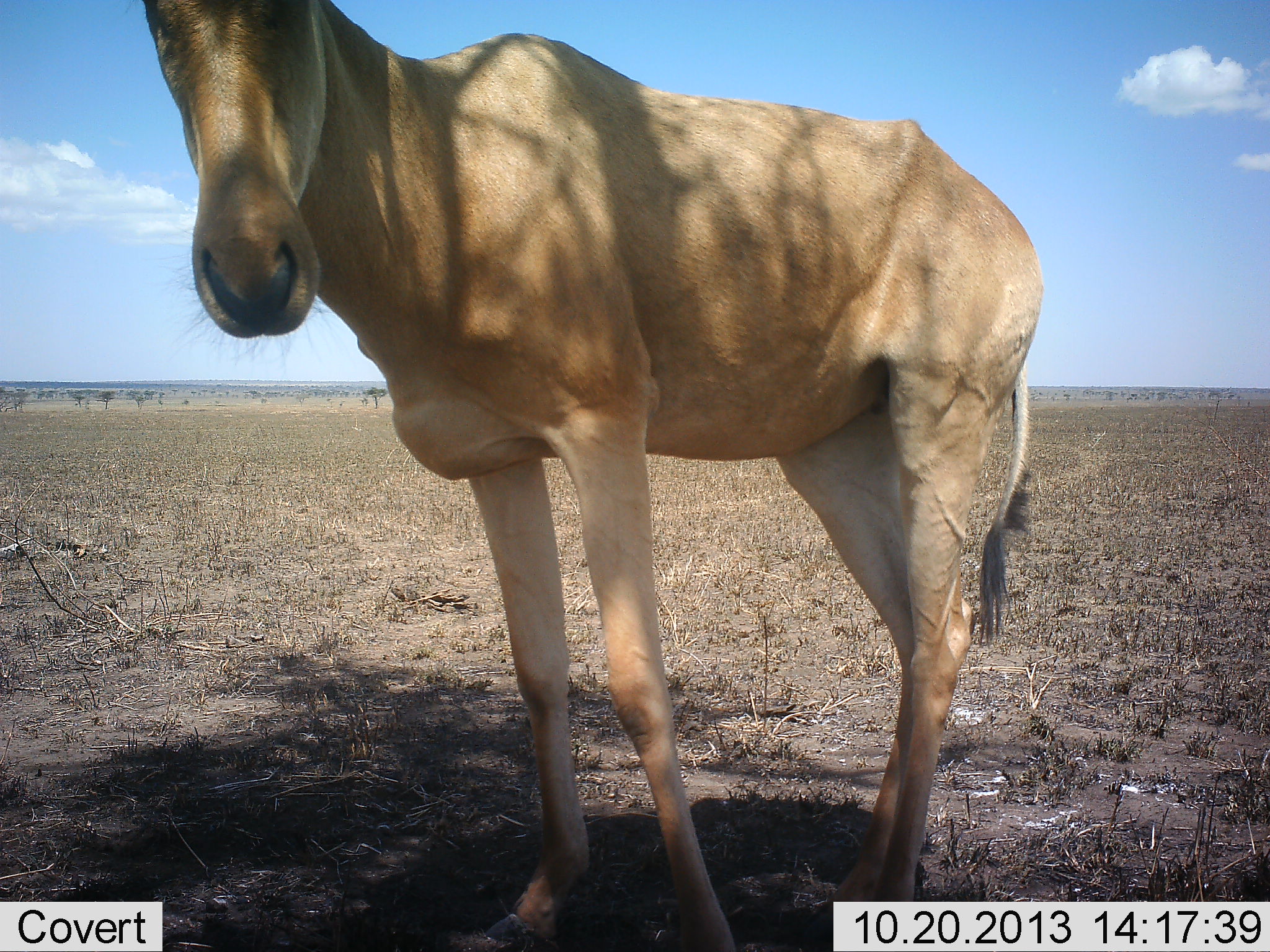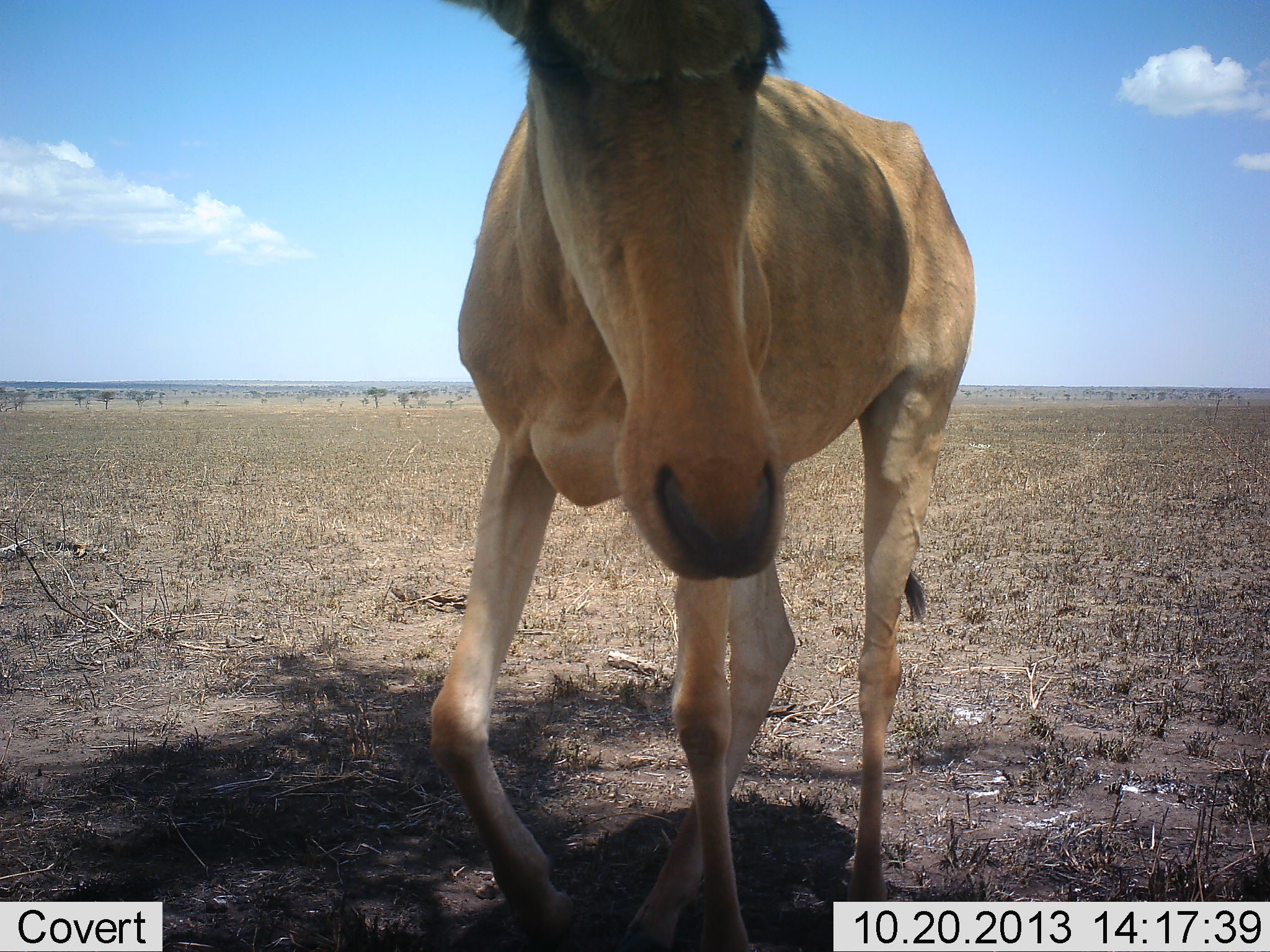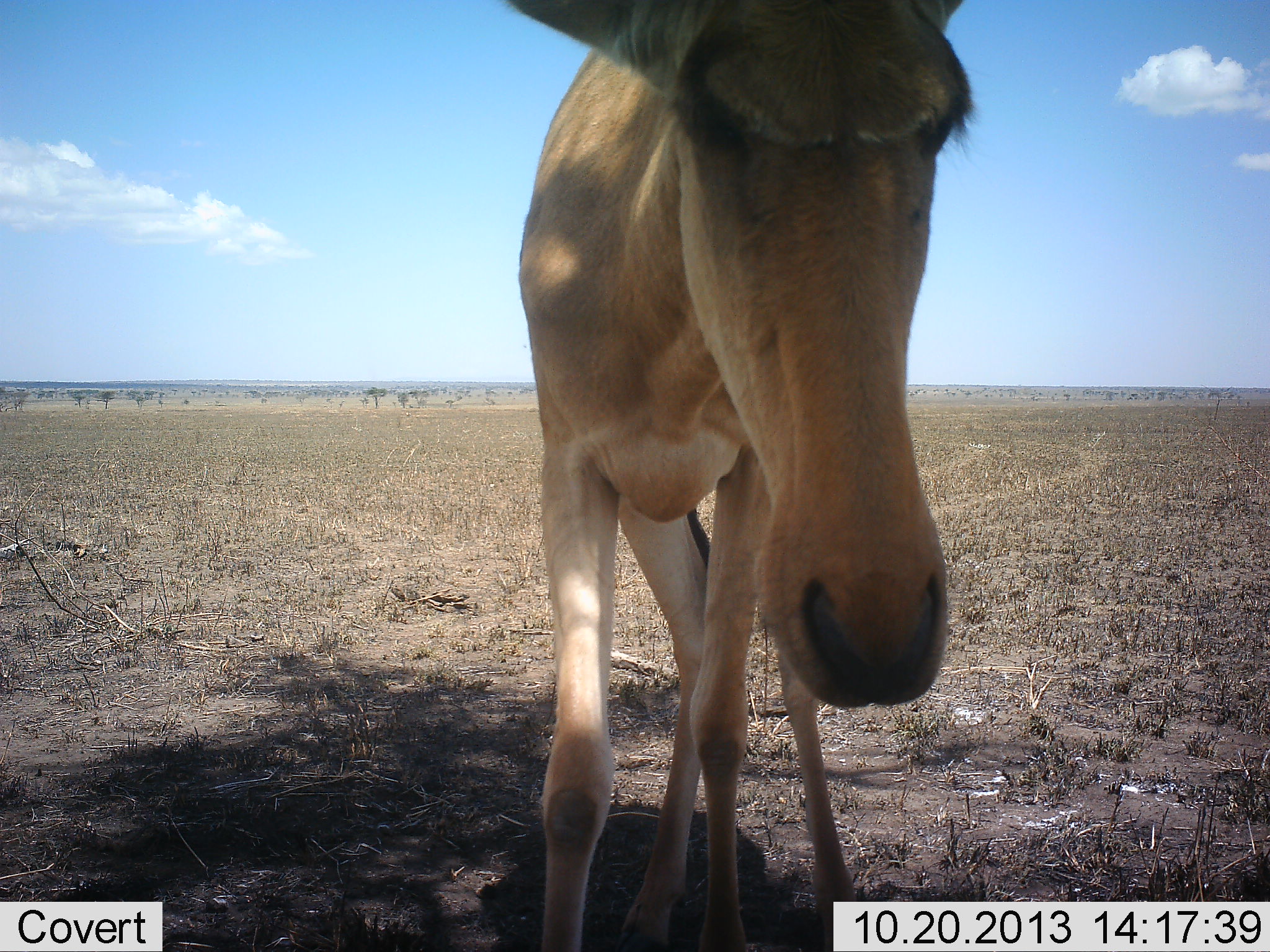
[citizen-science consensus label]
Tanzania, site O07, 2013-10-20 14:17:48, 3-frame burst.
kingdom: Animalia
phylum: Chordata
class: Mammalia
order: Artiodactyla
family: Bovidae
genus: Alcelaphus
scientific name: Alcelaphus buselaphus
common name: hartebeest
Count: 1.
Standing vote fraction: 30%.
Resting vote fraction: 0%.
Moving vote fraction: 50%.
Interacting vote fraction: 30%.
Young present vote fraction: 0%.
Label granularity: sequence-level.